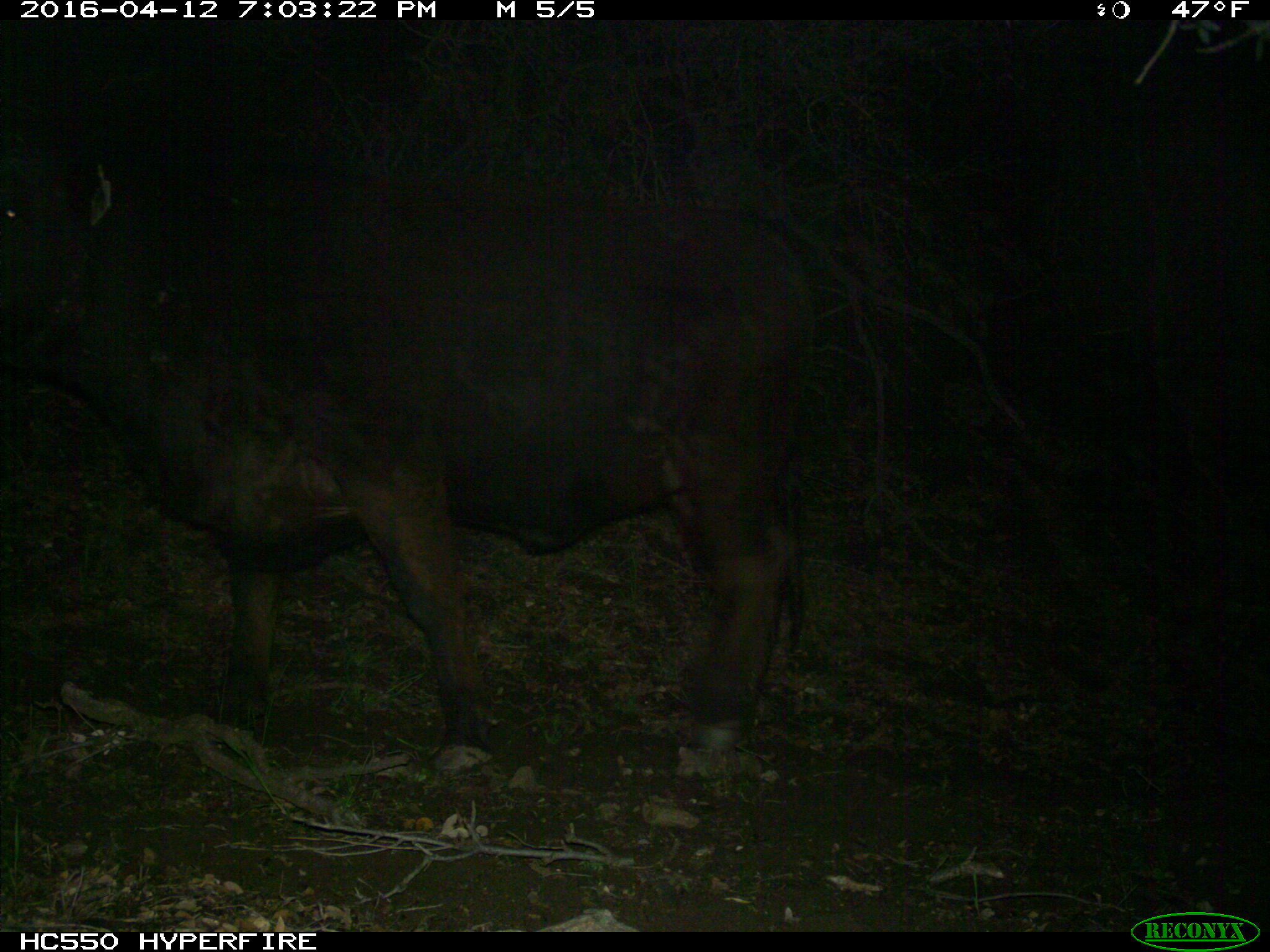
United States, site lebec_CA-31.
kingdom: Animalia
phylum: Chordata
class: Mammalia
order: Artiodactyla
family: Bovidae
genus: Bos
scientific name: Bos taurus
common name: domestic cow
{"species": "Bos taurus (domestic cow)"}